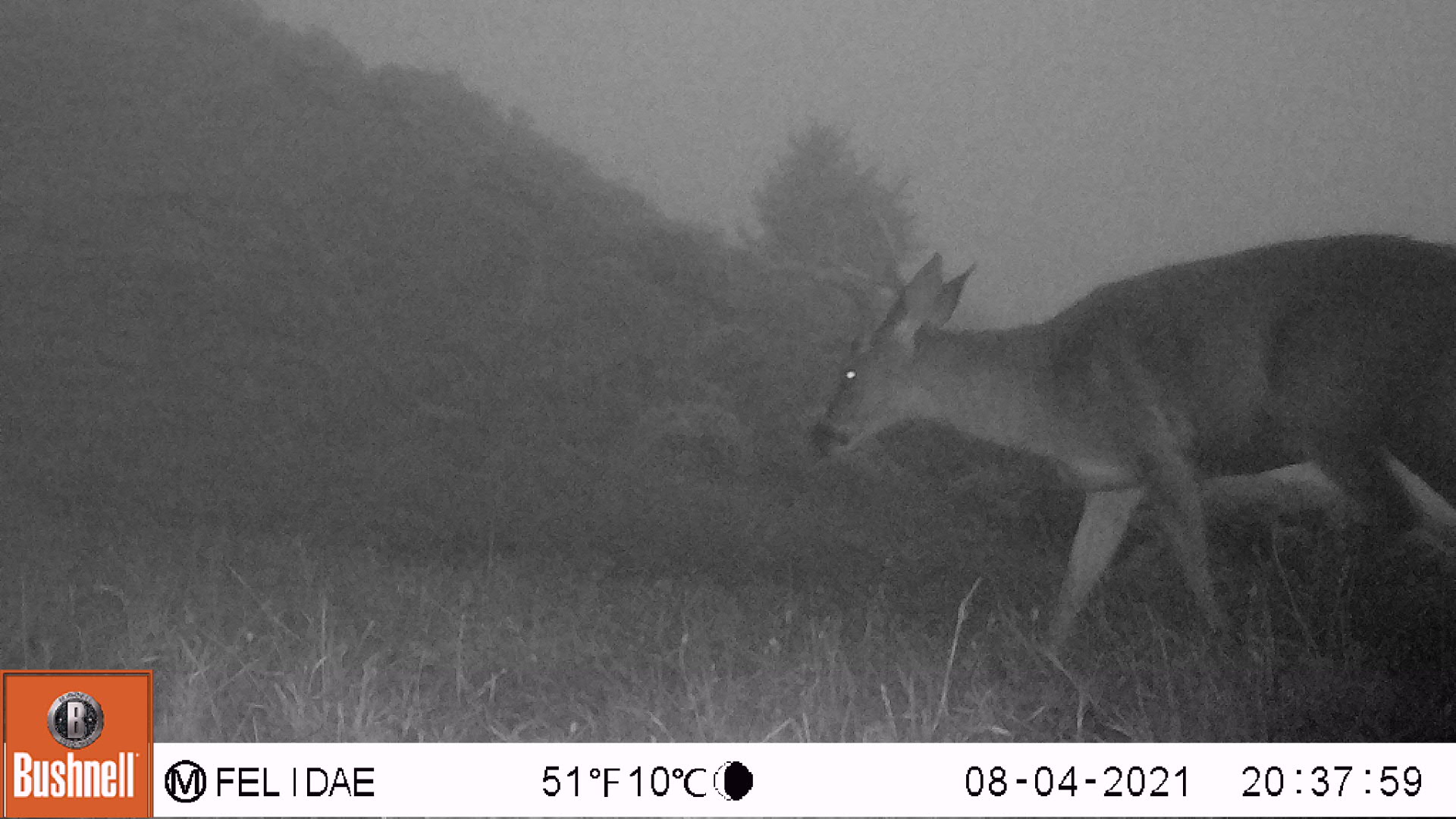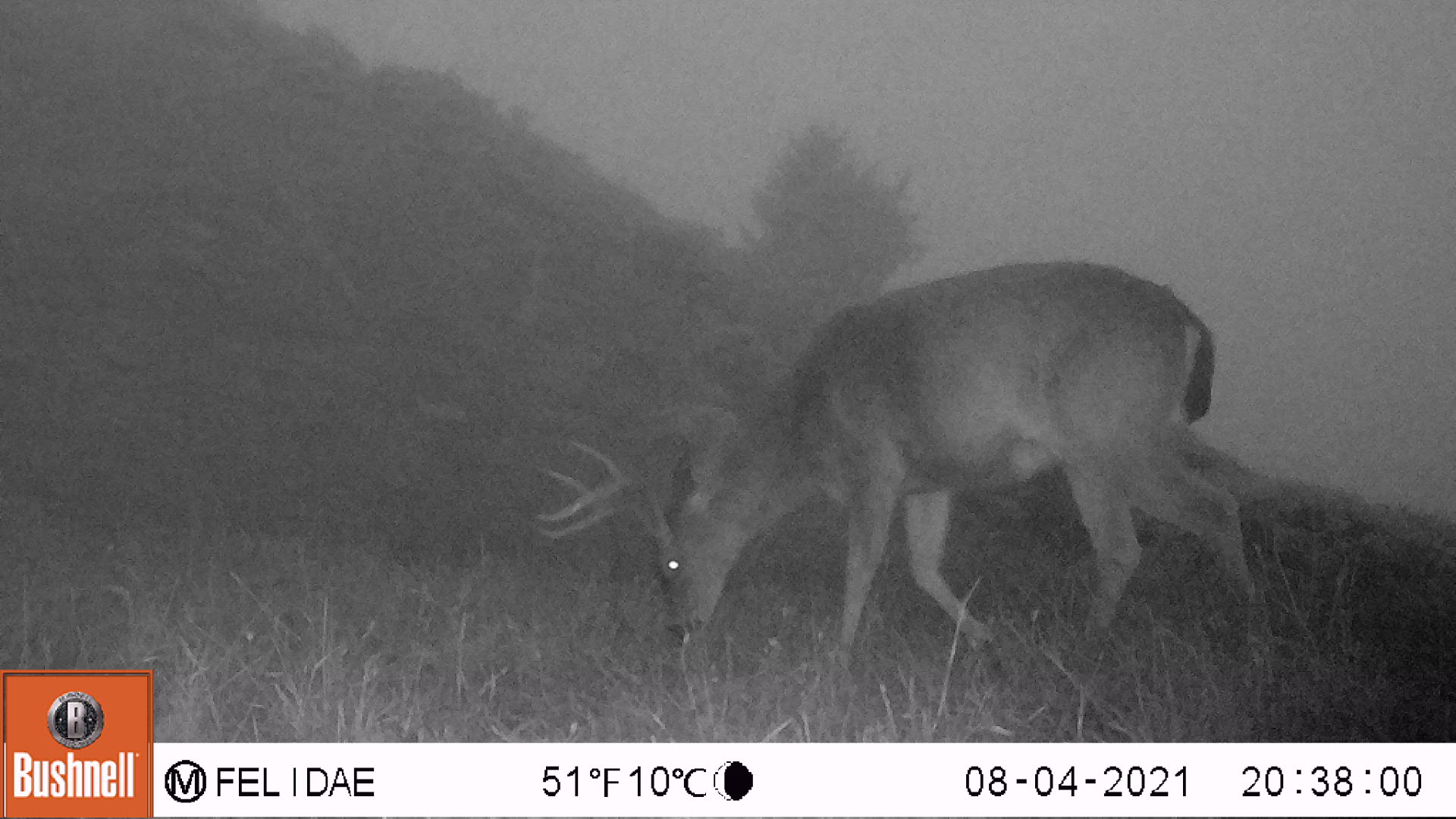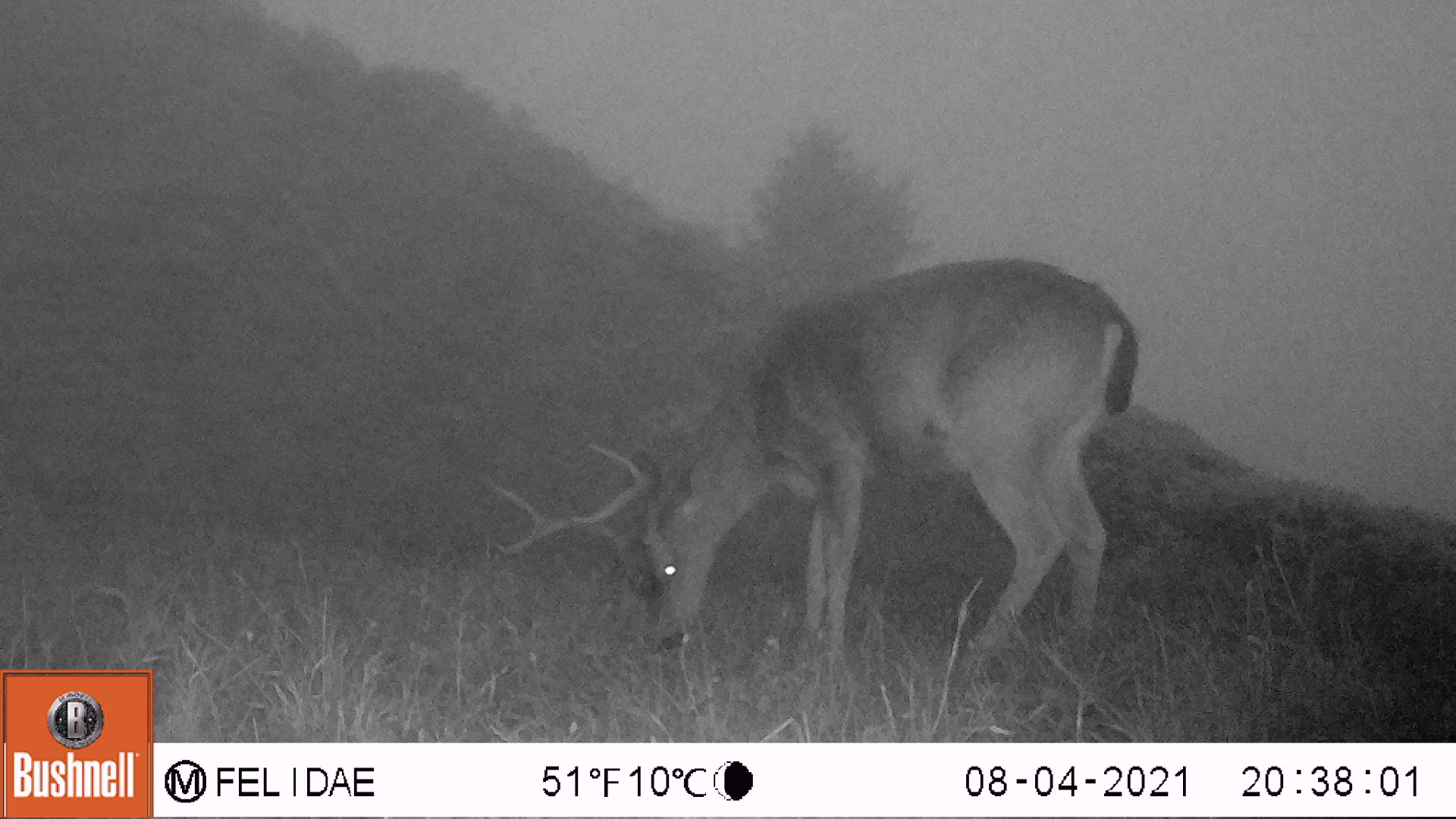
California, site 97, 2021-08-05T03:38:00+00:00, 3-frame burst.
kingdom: Animalia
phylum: Chordata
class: Mammalia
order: Artiodactyla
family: Cervidae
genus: Odocoileus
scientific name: Odocoileus hemionus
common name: mule deer